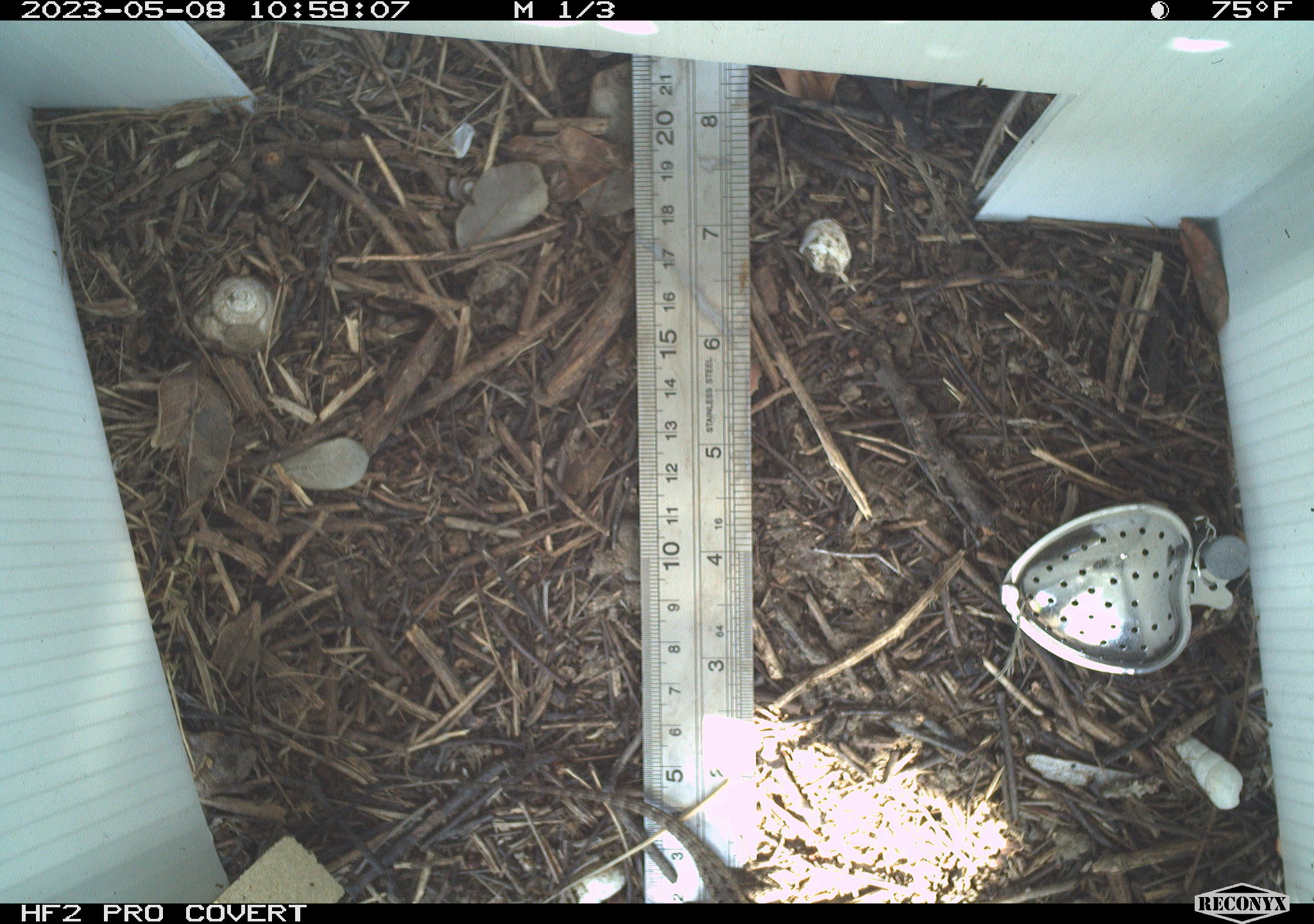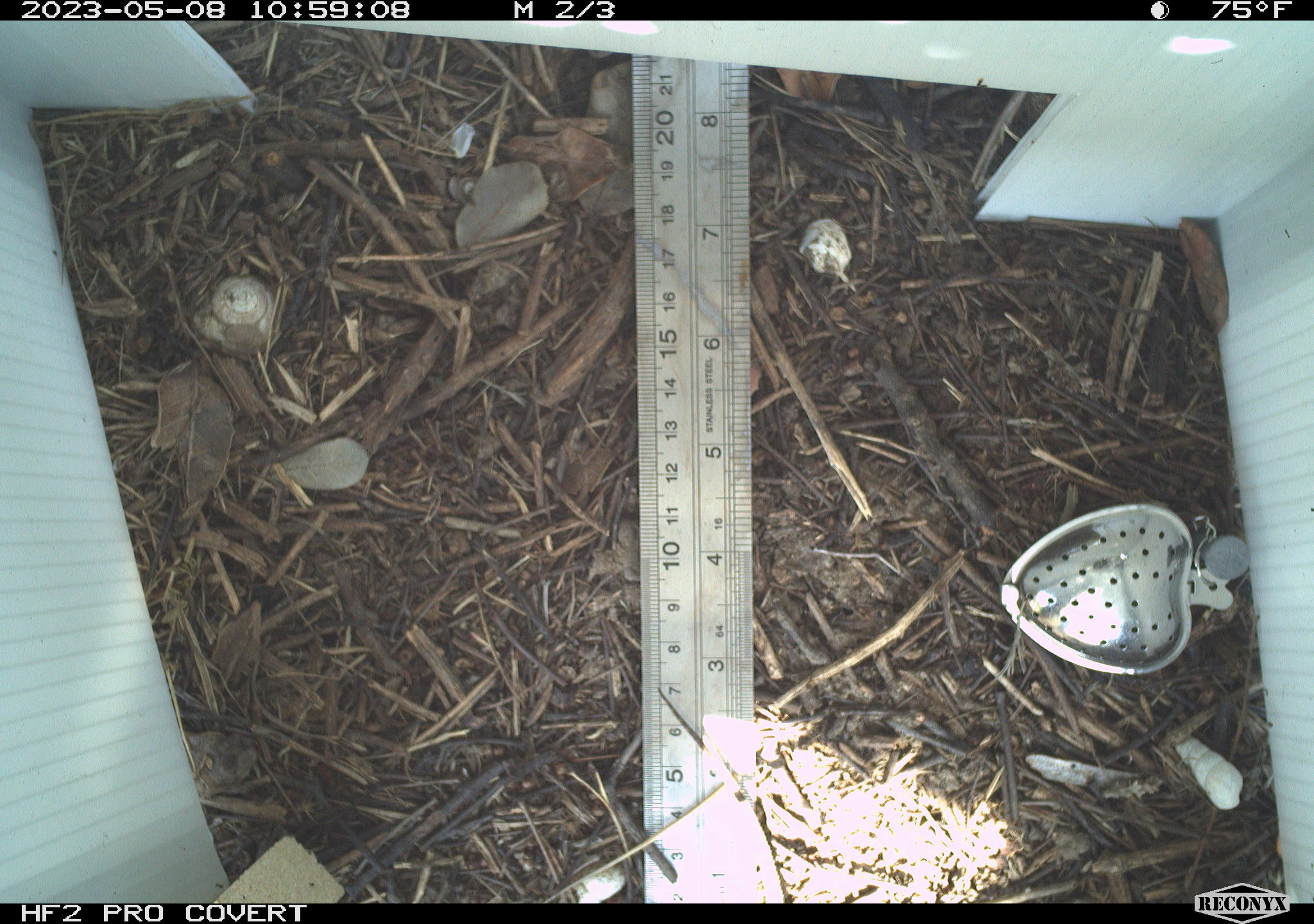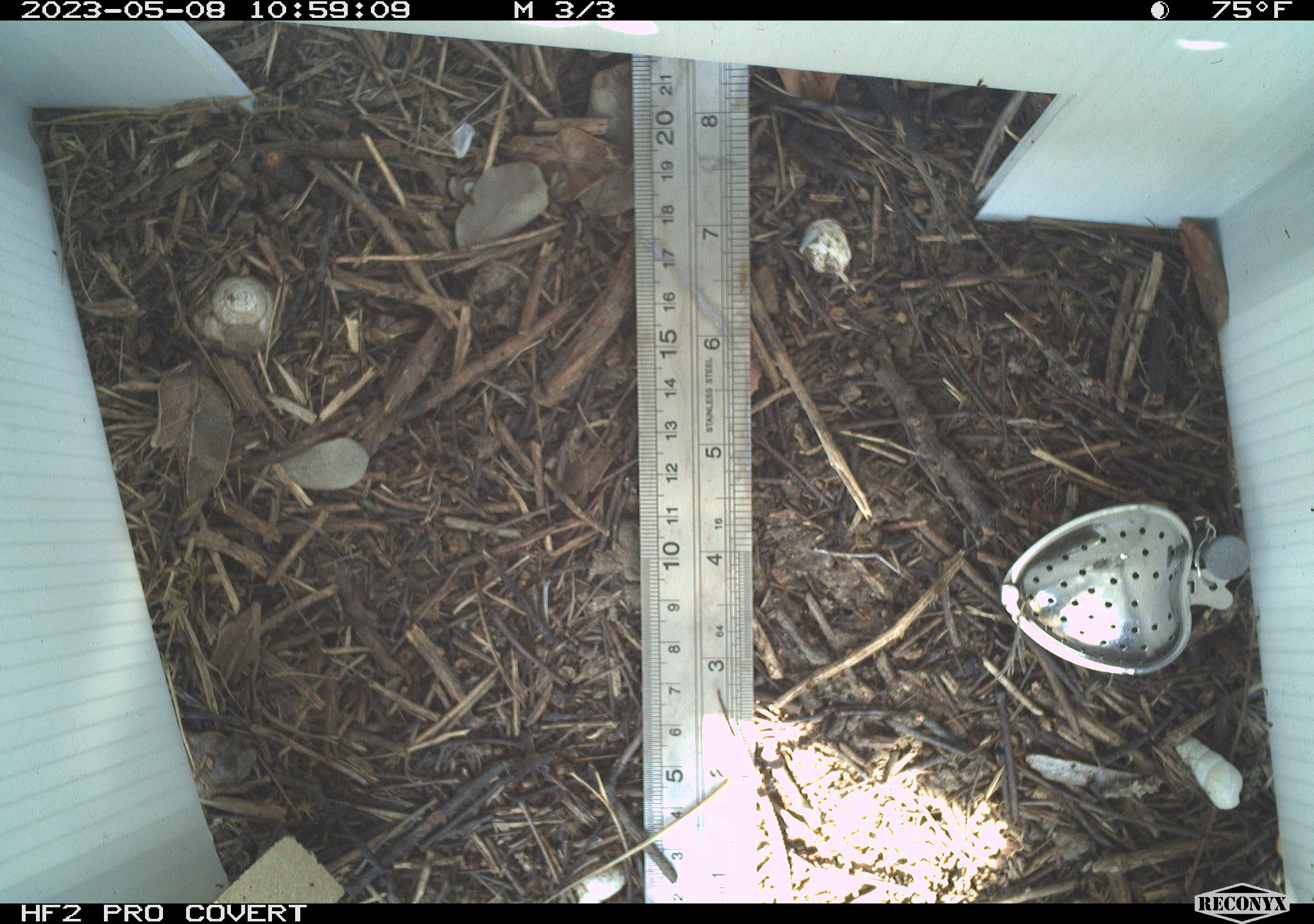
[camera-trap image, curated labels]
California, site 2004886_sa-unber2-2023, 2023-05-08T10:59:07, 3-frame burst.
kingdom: Animalia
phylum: Chordata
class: Reptilia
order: Squamata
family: Phrynosomatidae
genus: Sceloporus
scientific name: Sceloporus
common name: spiny lizards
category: sceloporus species